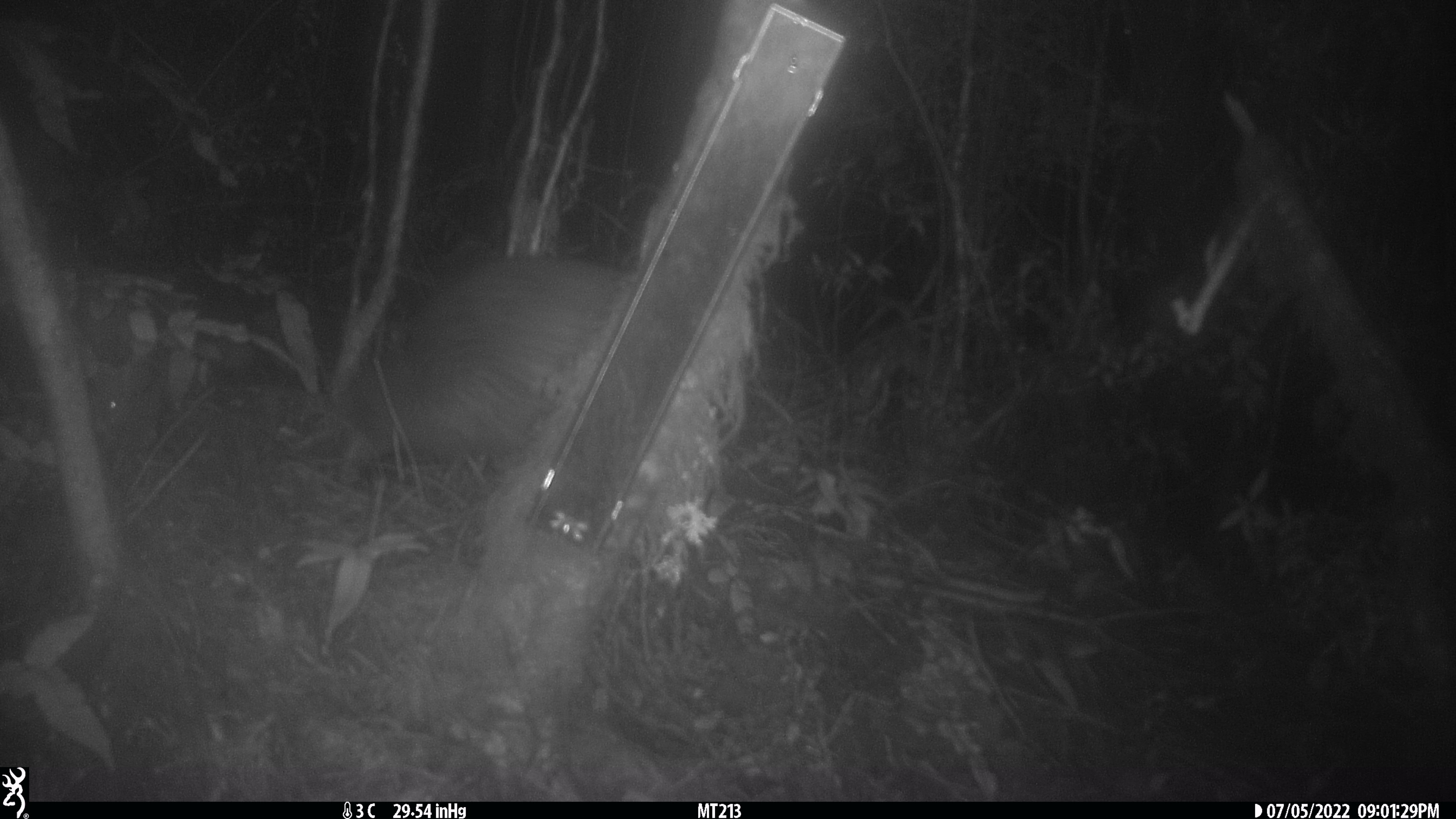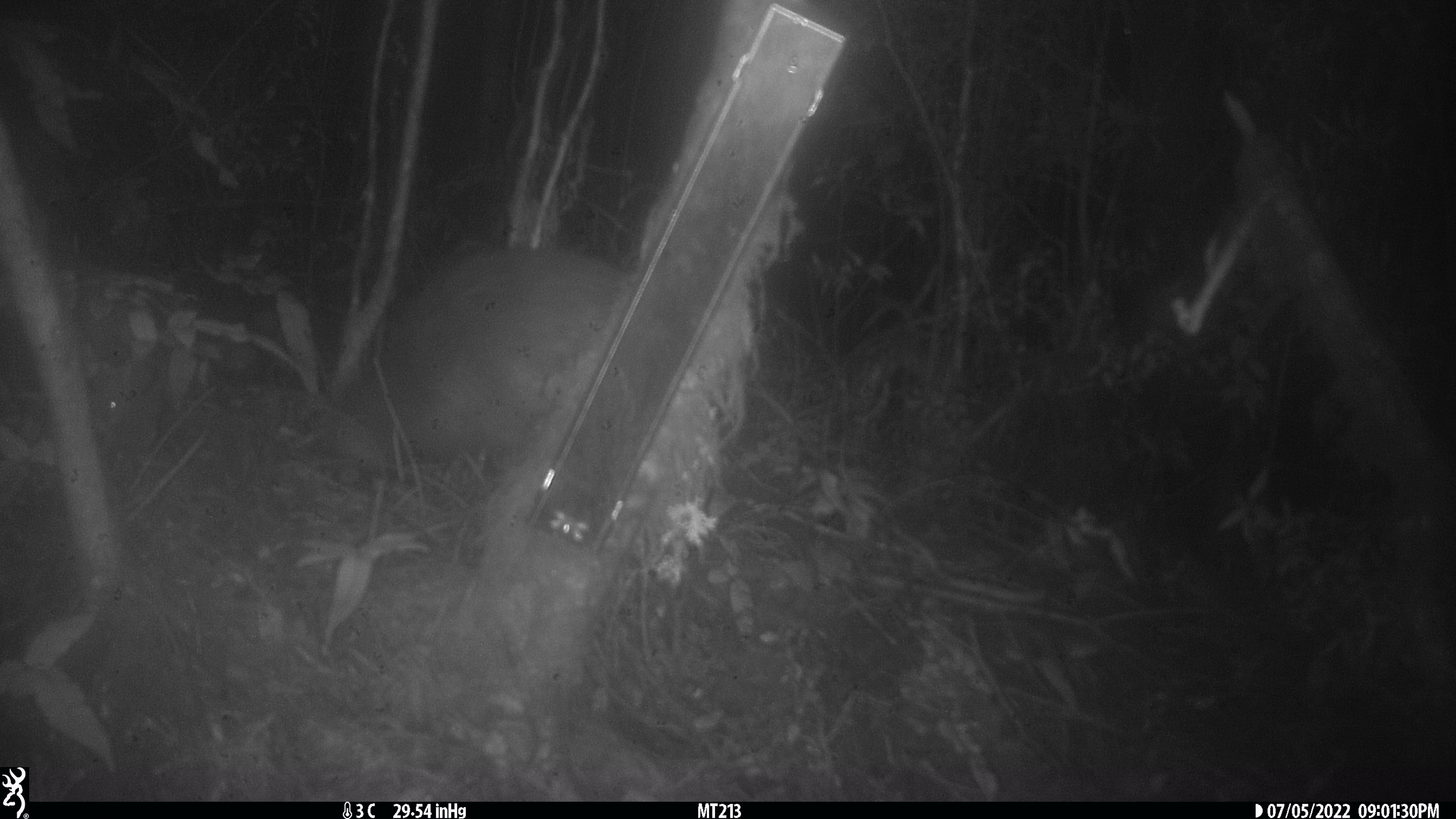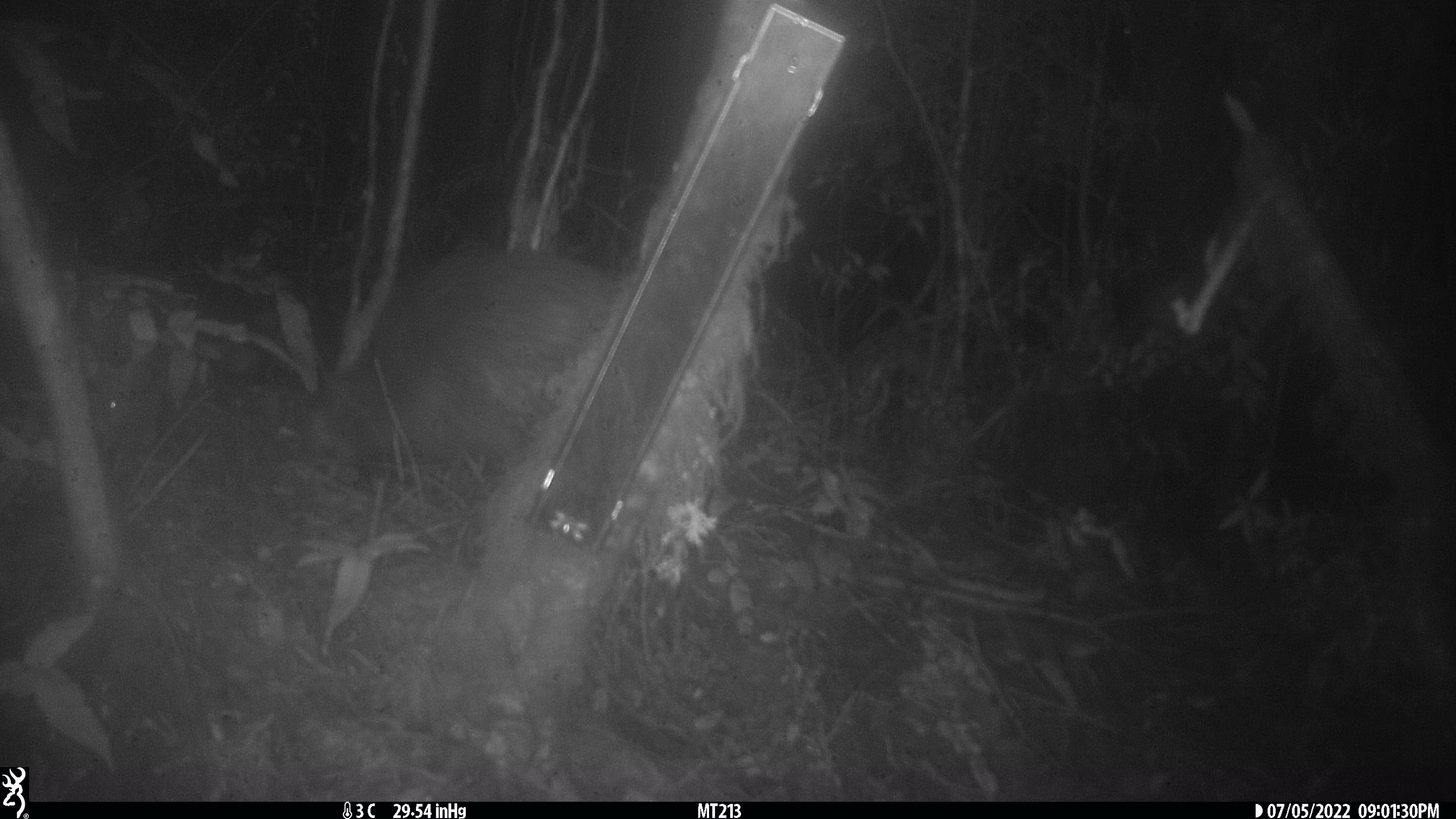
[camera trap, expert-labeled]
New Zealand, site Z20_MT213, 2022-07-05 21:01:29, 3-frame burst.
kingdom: Animalia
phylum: Chordata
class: Aves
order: Apterygiformes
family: Apterygidae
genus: Apteryx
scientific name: Apteryx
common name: kiwi